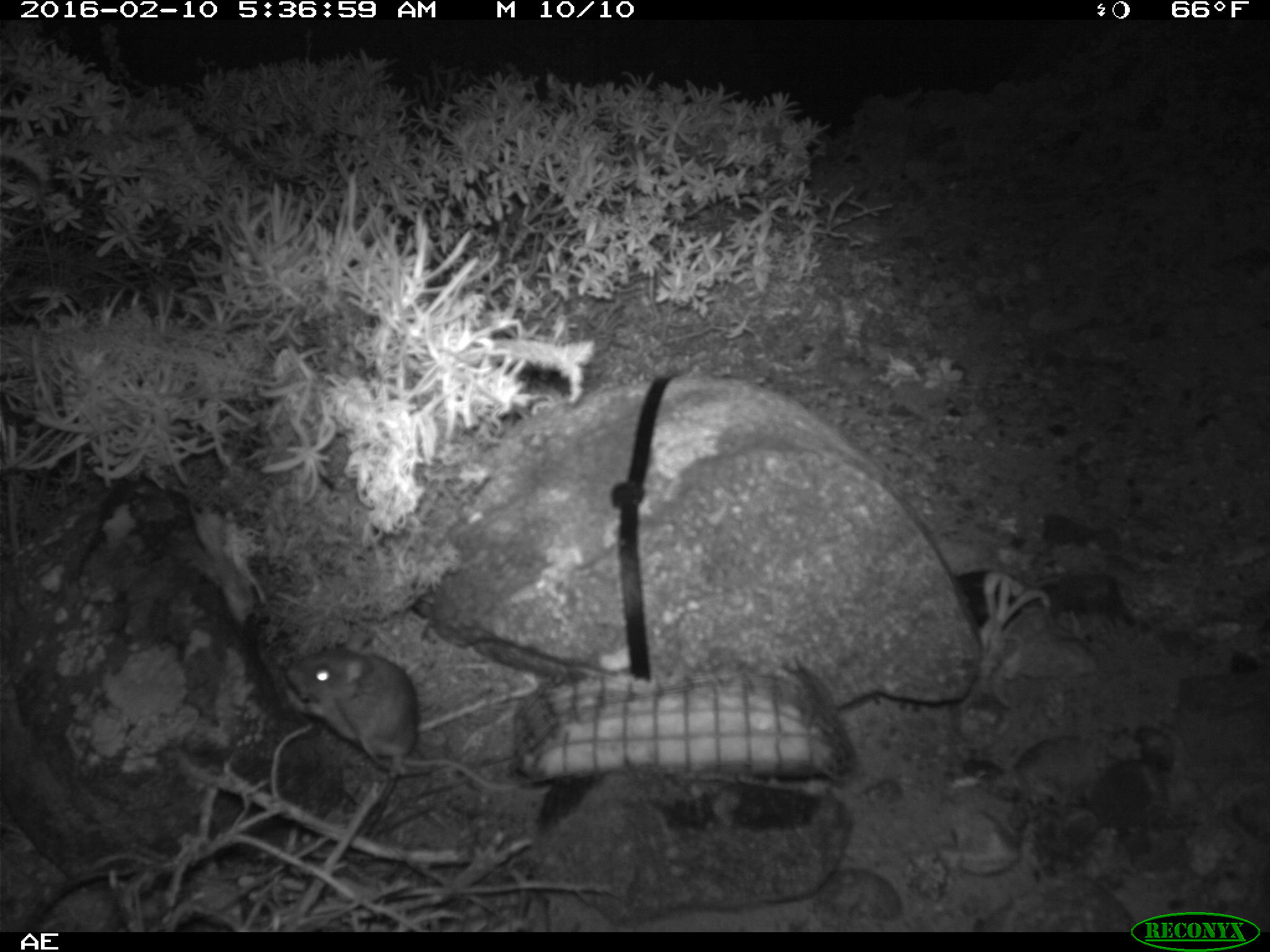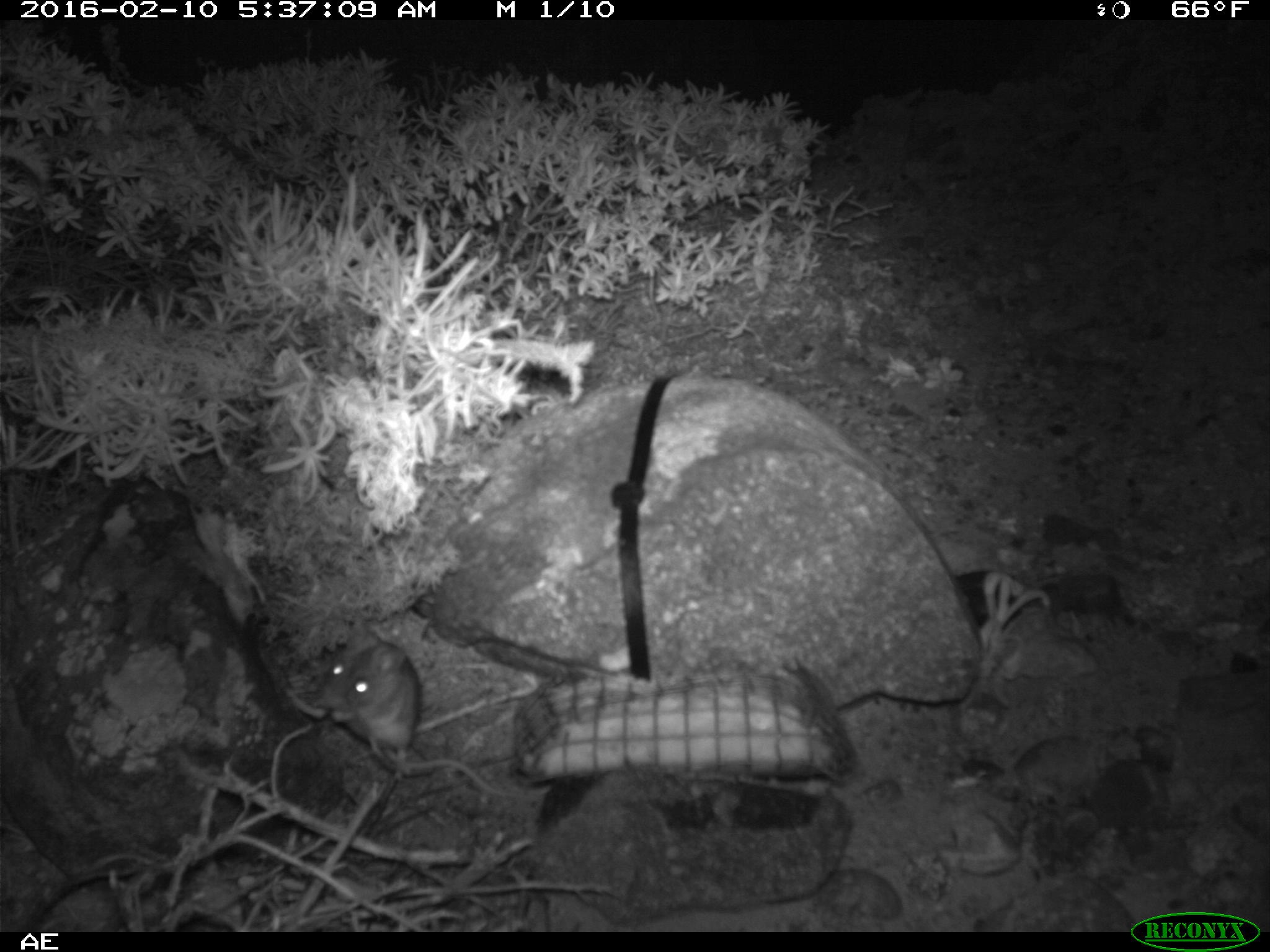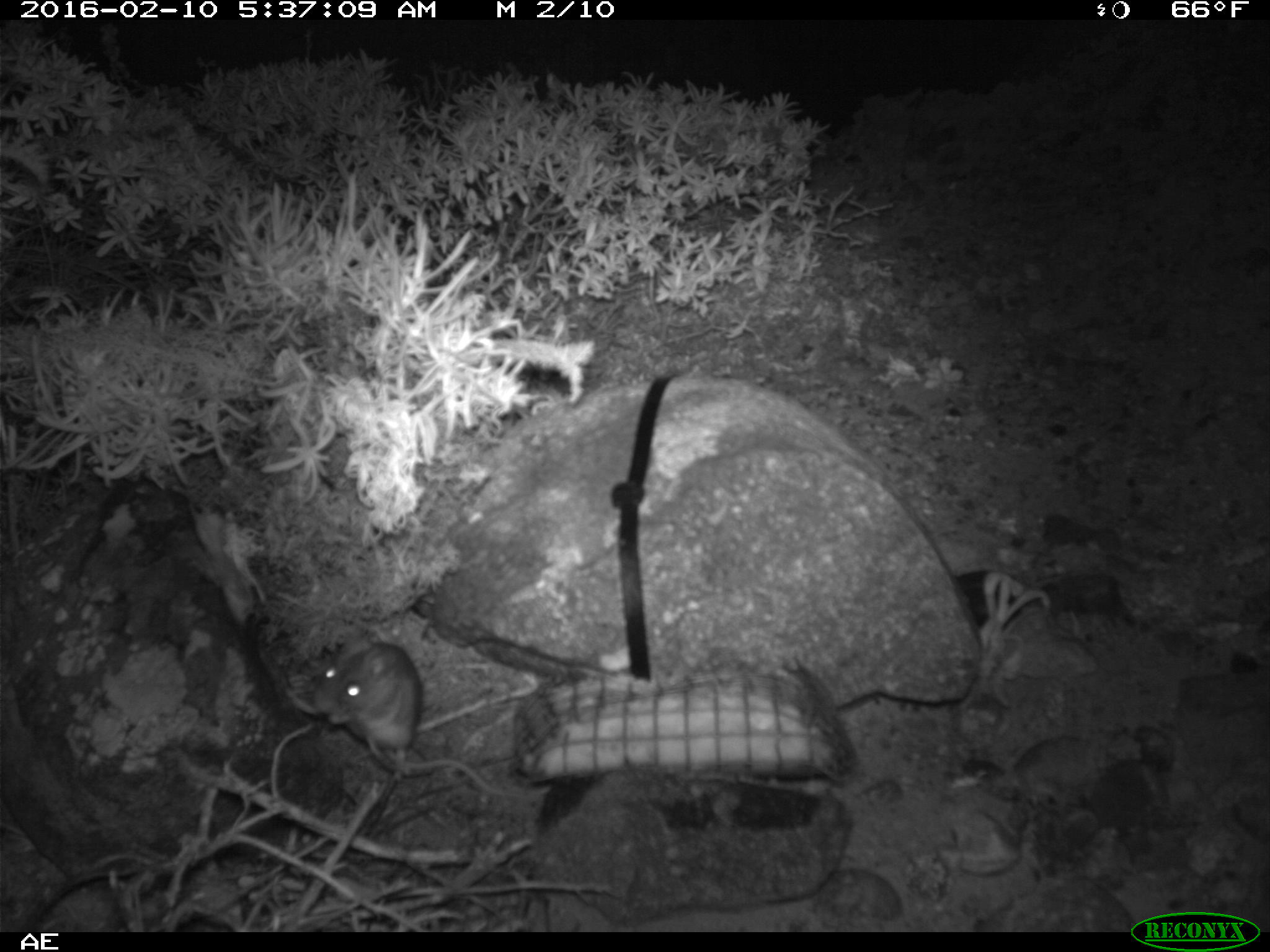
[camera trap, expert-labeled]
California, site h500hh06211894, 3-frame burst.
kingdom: Animalia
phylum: Chordata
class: Mammalia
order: Rodentia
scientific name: Rodentia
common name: rodent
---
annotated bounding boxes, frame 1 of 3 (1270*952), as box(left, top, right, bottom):
rodent: box(287, 635, 518, 790)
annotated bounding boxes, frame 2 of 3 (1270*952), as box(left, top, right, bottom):
rodent: box(315, 615, 420, 781)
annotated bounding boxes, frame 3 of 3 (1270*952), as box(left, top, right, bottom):
rodent: box(316, 633, 508, 796)